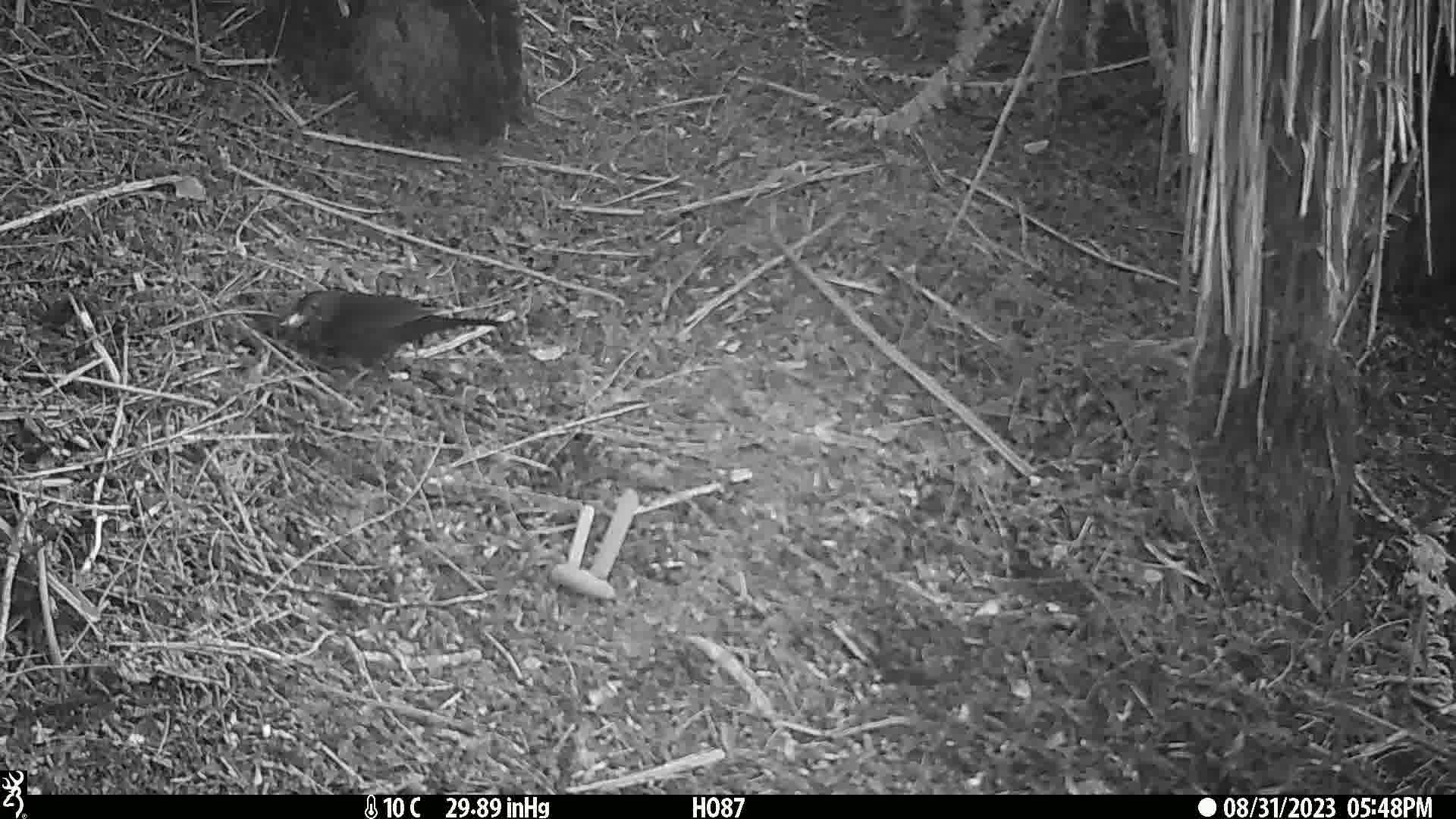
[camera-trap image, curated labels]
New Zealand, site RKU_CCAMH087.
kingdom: Animalia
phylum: Chordata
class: Aves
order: Passeriformes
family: Turdidae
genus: Turdus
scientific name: Turdus merula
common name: eurasian blackbird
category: blackbird